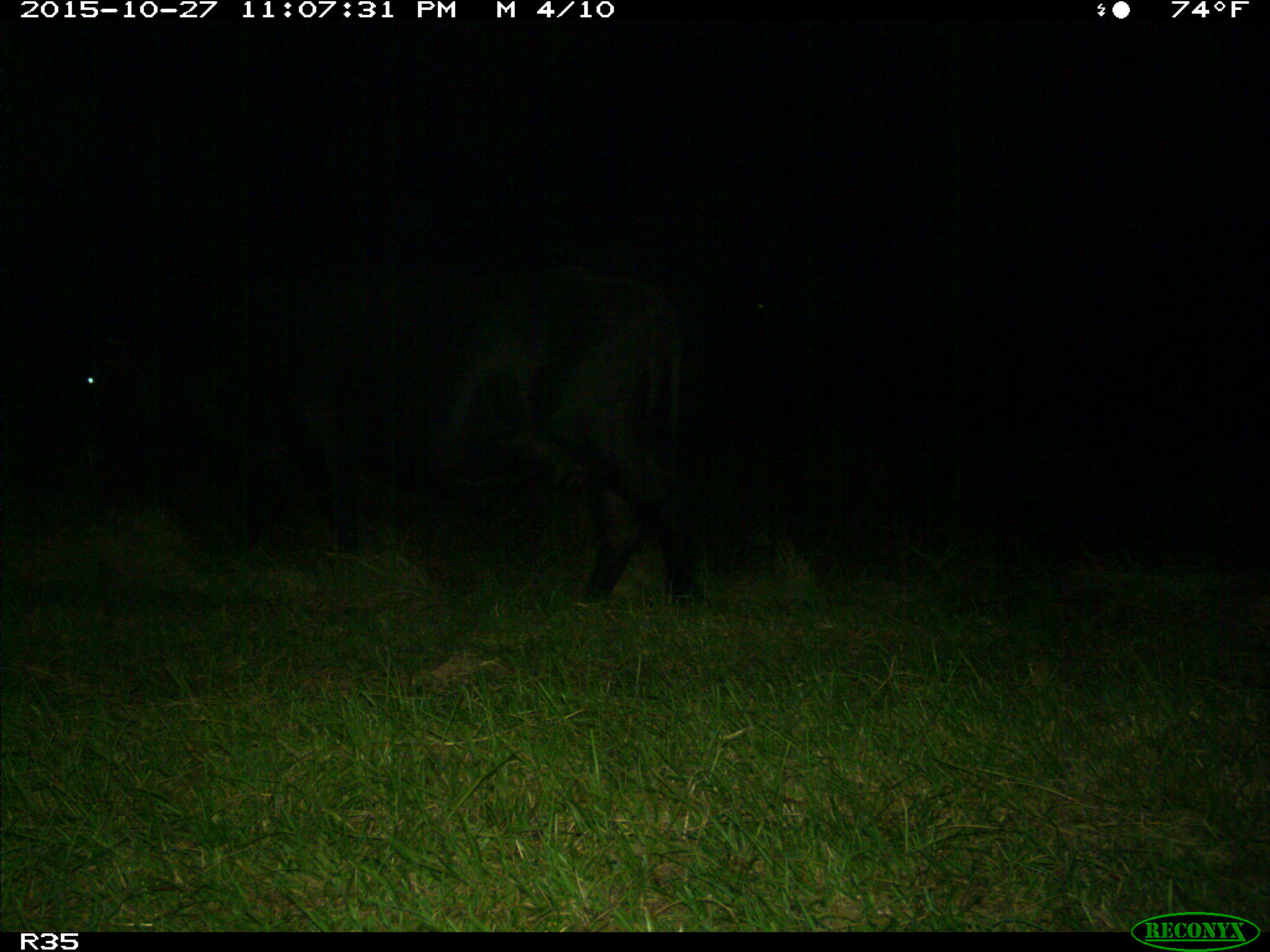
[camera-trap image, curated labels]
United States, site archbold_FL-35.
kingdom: Animalia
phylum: Chordata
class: Mammalia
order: Artiodactyla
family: Bovidae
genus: Bos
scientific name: Bos taurus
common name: domestic cow